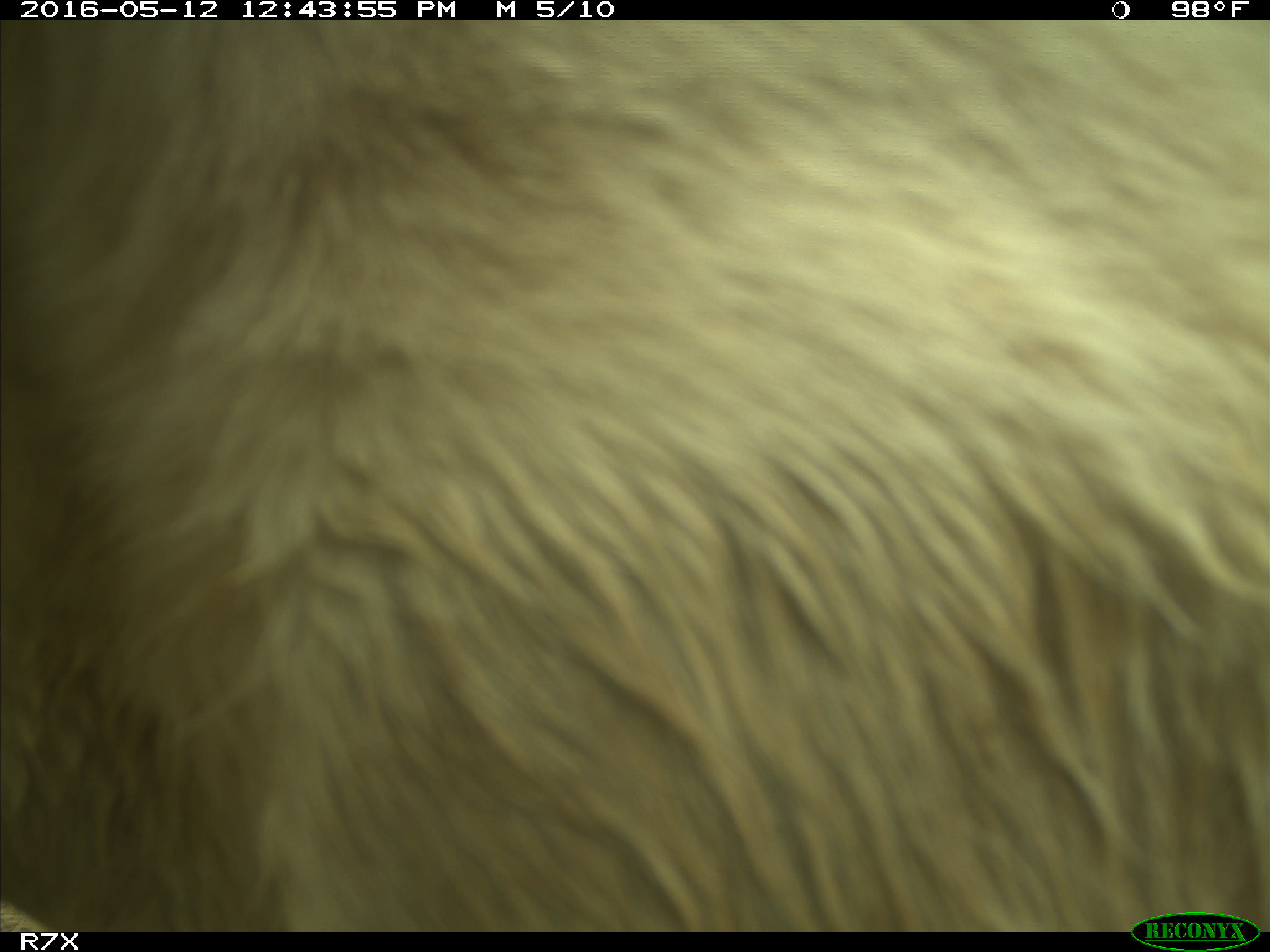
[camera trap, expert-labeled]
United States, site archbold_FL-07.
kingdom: Animalia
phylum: Chordata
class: Mammalia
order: Artiodactyla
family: Bovidae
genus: Bos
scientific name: Bos taurus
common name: domestic cow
Bos taurus (domestic cow).